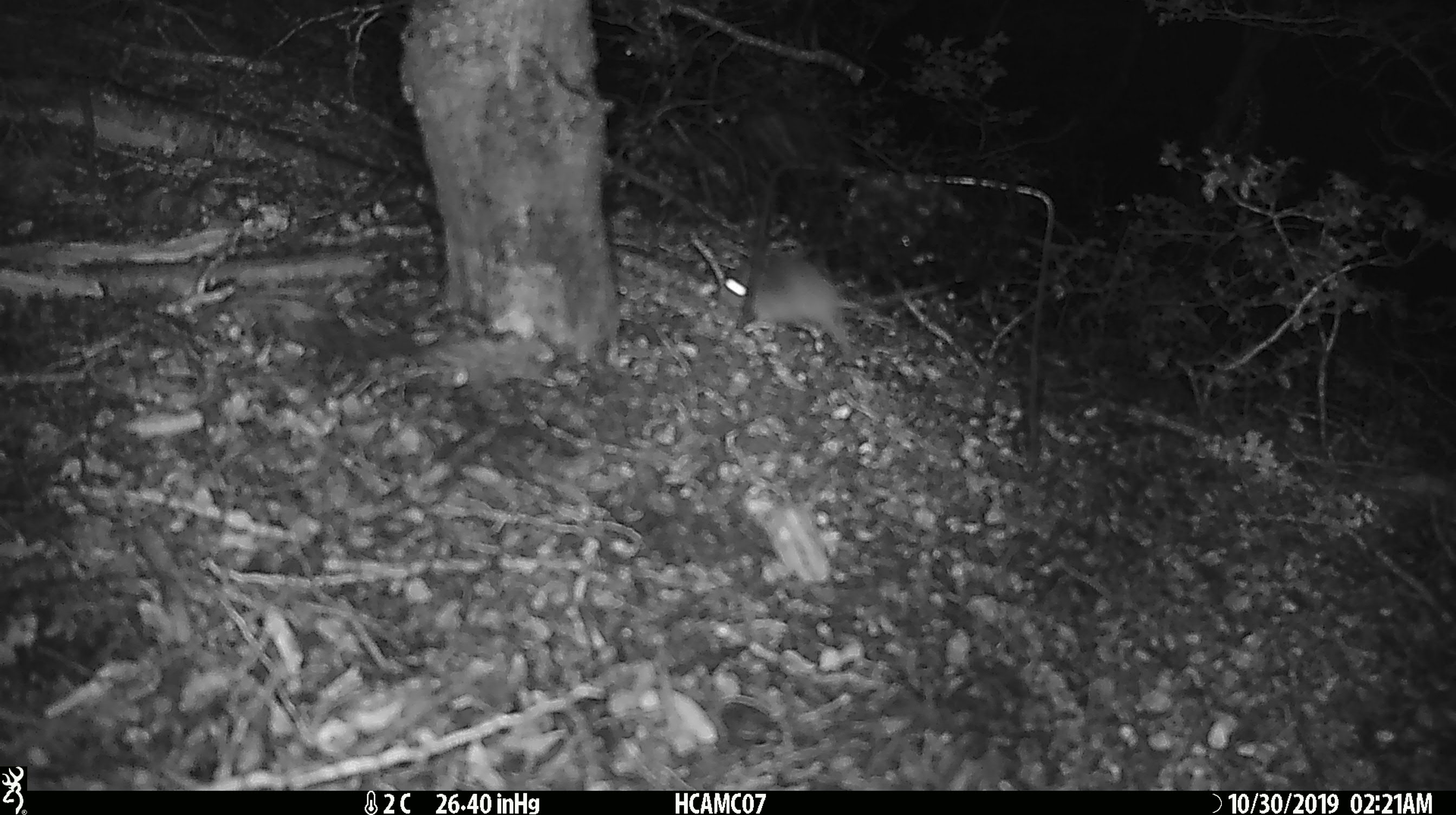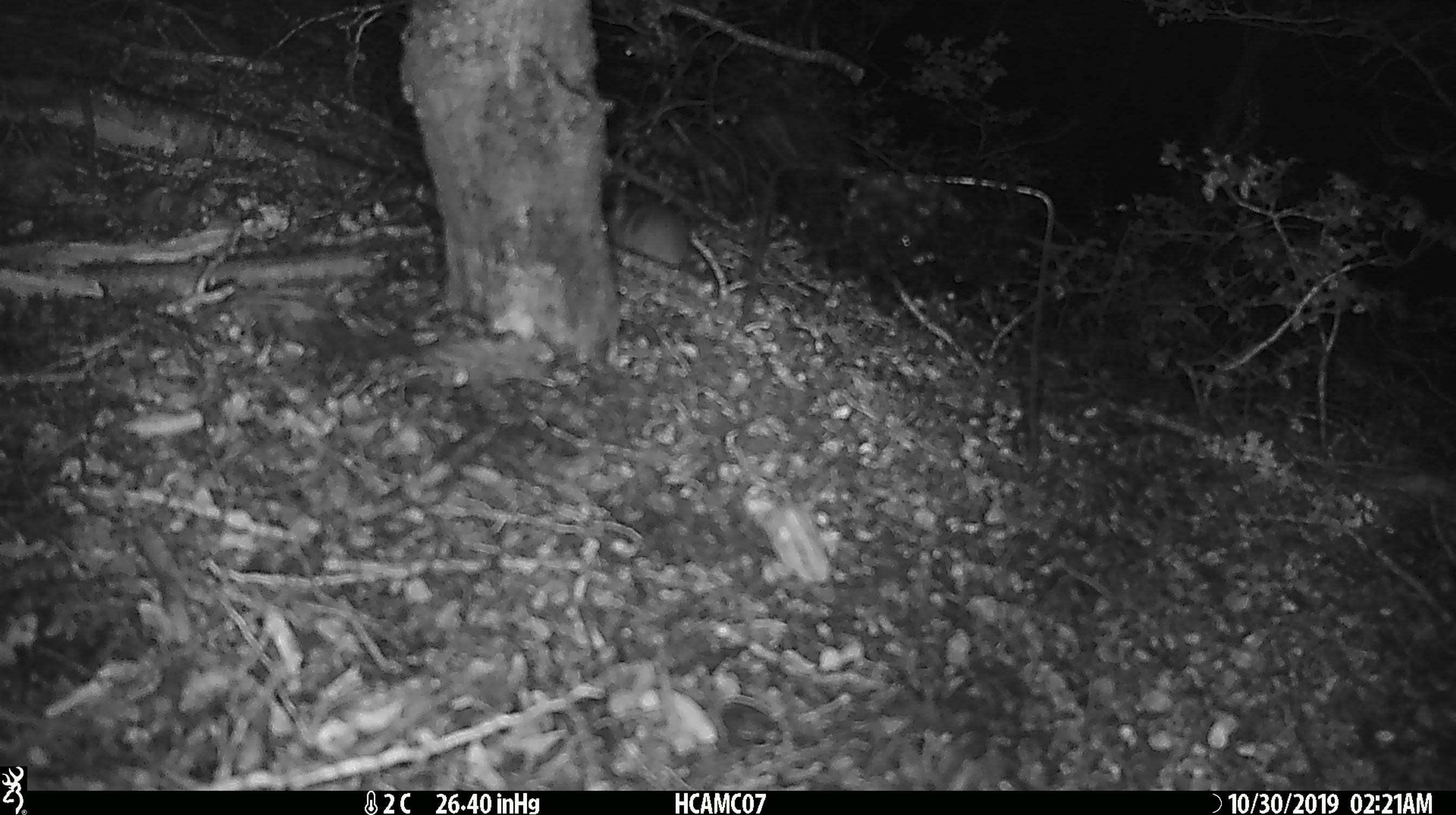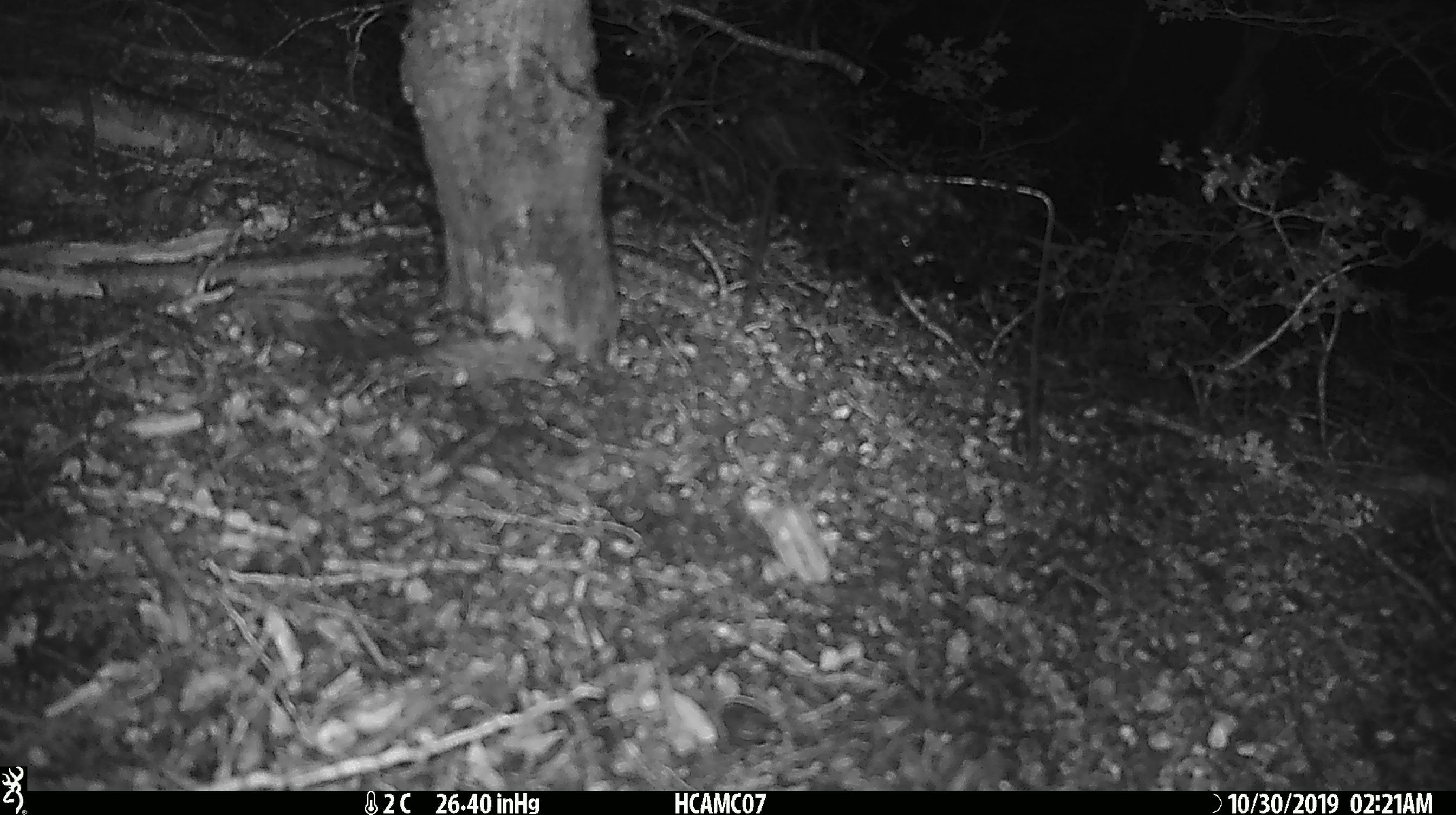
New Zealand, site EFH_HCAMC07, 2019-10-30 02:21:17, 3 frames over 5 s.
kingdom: Animalia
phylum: Chordata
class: Mammalia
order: Rodentia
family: Muridae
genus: Mus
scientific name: Mus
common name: mouse